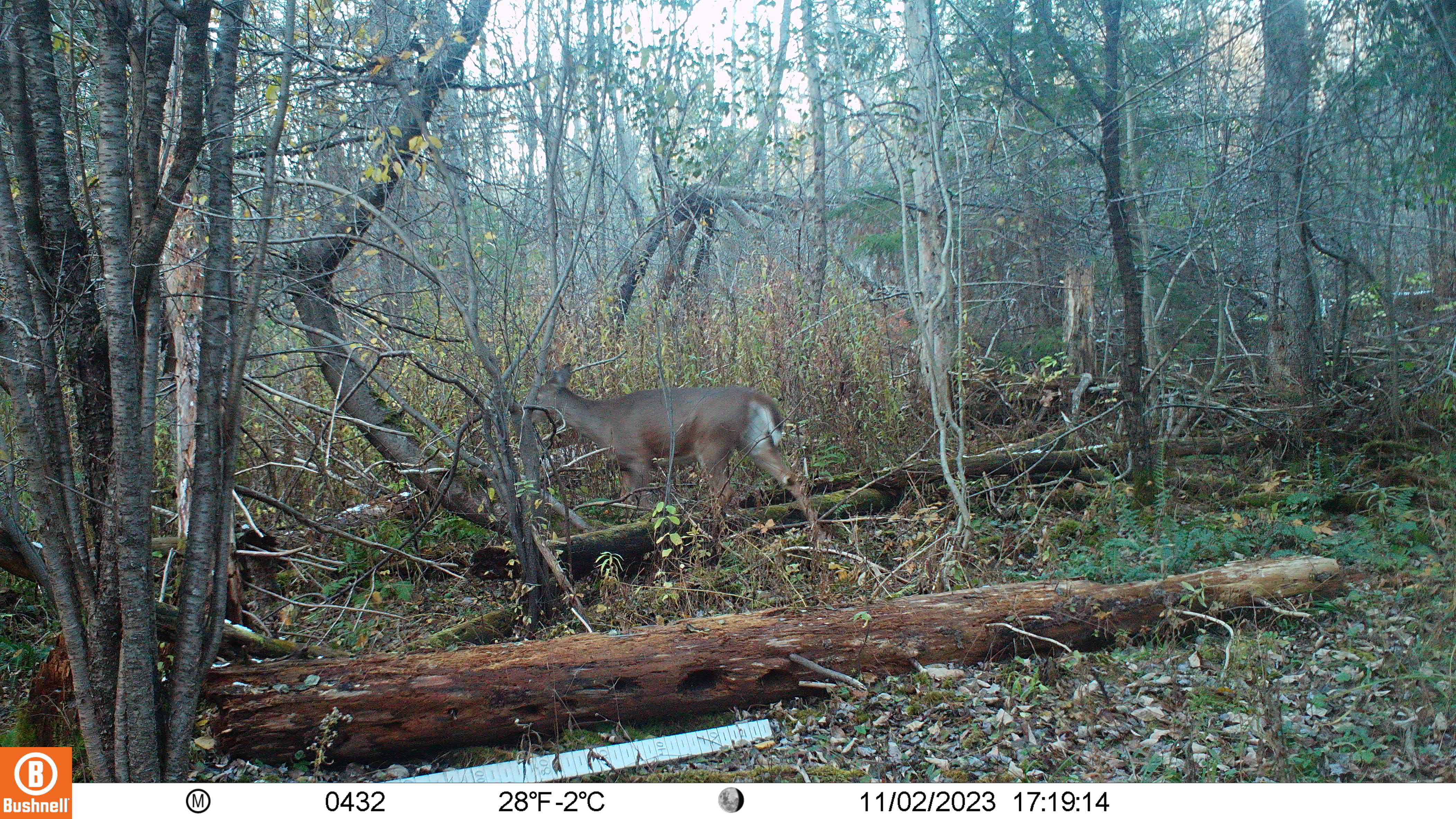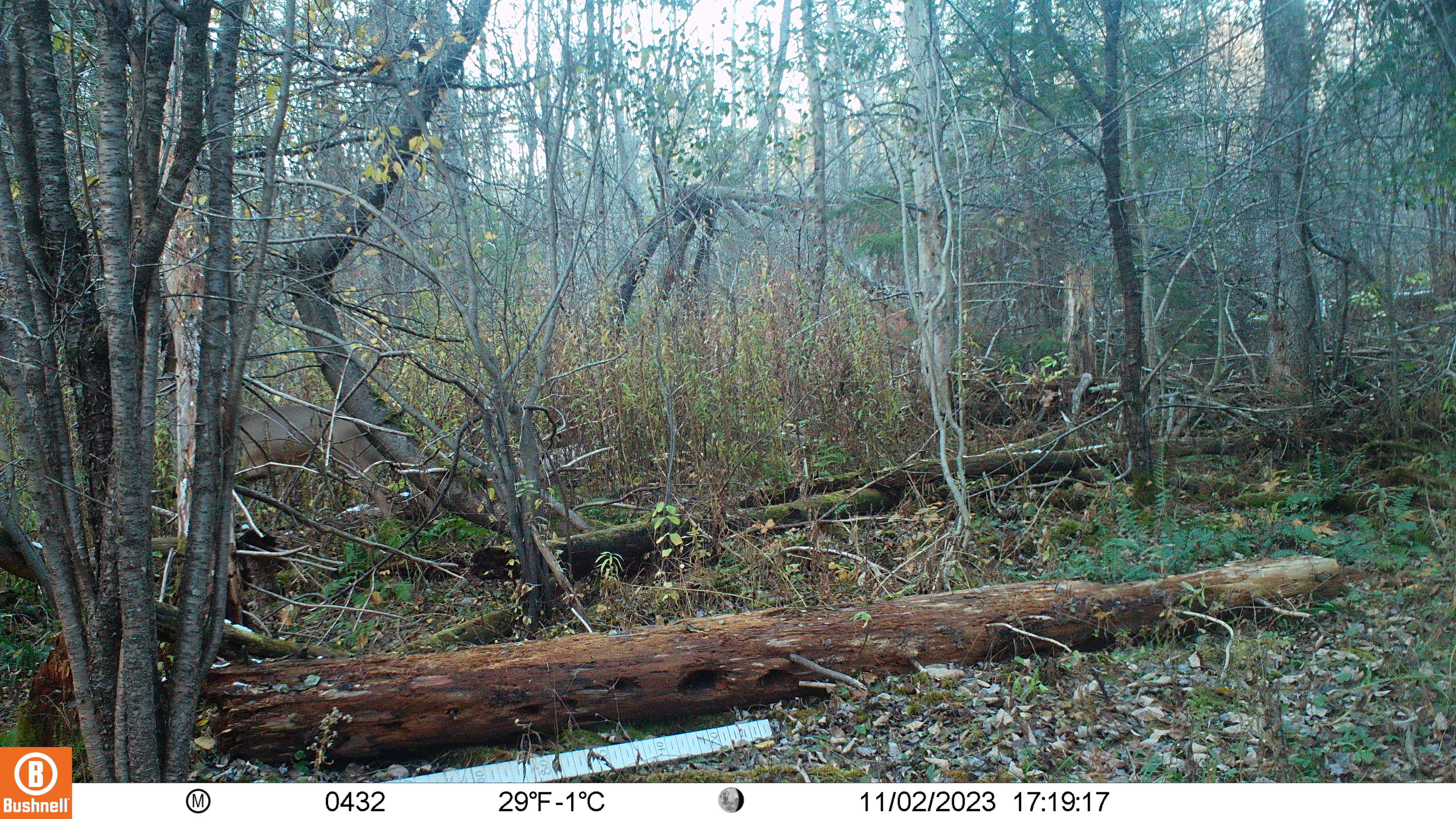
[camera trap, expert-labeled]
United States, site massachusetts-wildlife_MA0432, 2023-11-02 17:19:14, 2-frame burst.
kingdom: Animalia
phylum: Chordata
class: Mammalia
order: Artiodactyla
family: Cervidae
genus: Odocoileus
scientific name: Odocoileus virginianus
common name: white-tailed deer